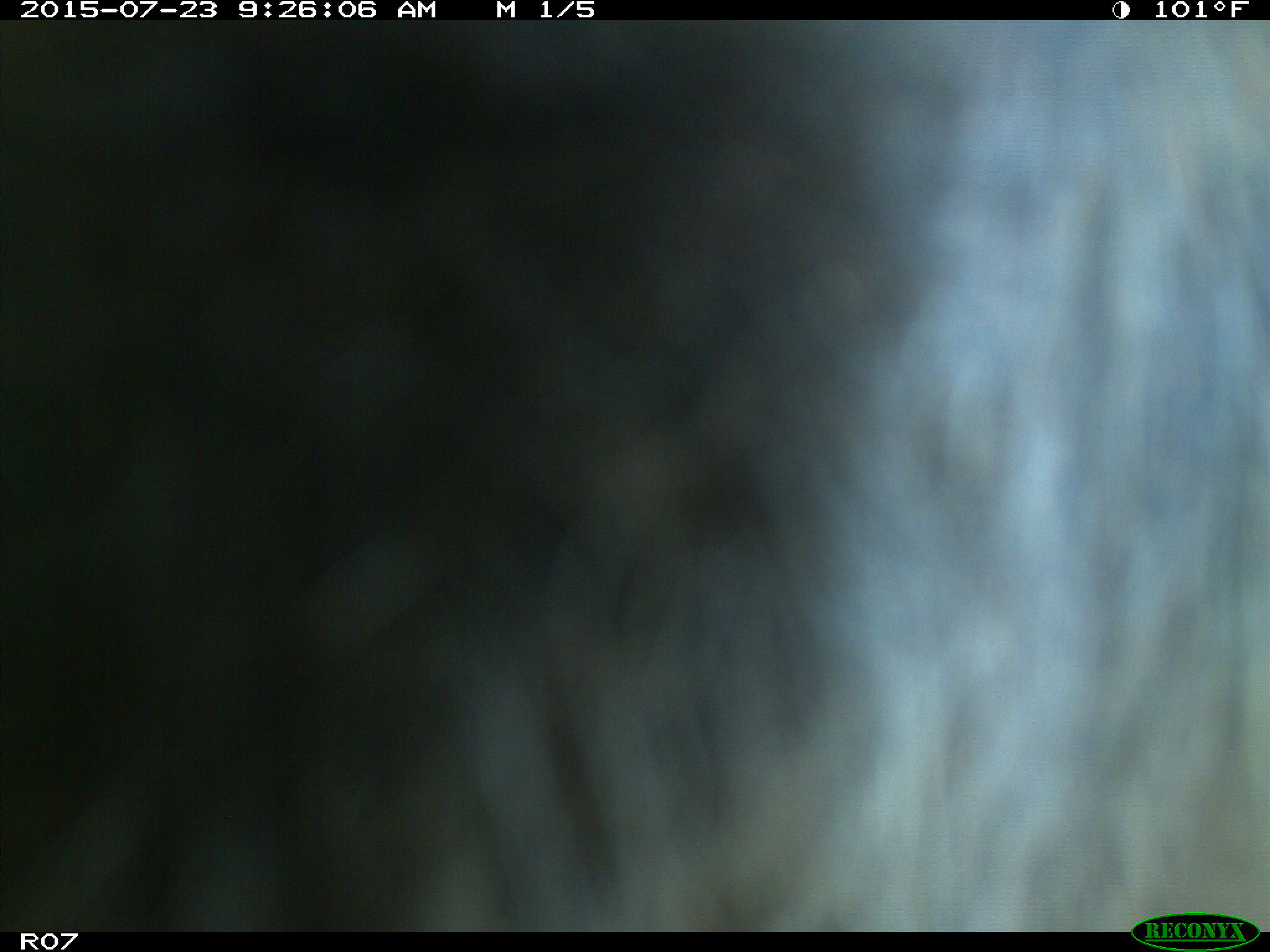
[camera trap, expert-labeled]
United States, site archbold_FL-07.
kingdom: Animalia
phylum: Chordata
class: Mammalia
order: Artiodactyla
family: Bovidae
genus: Bos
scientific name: Bos taurus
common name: domestic cow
Bos taurus (domestic cow).